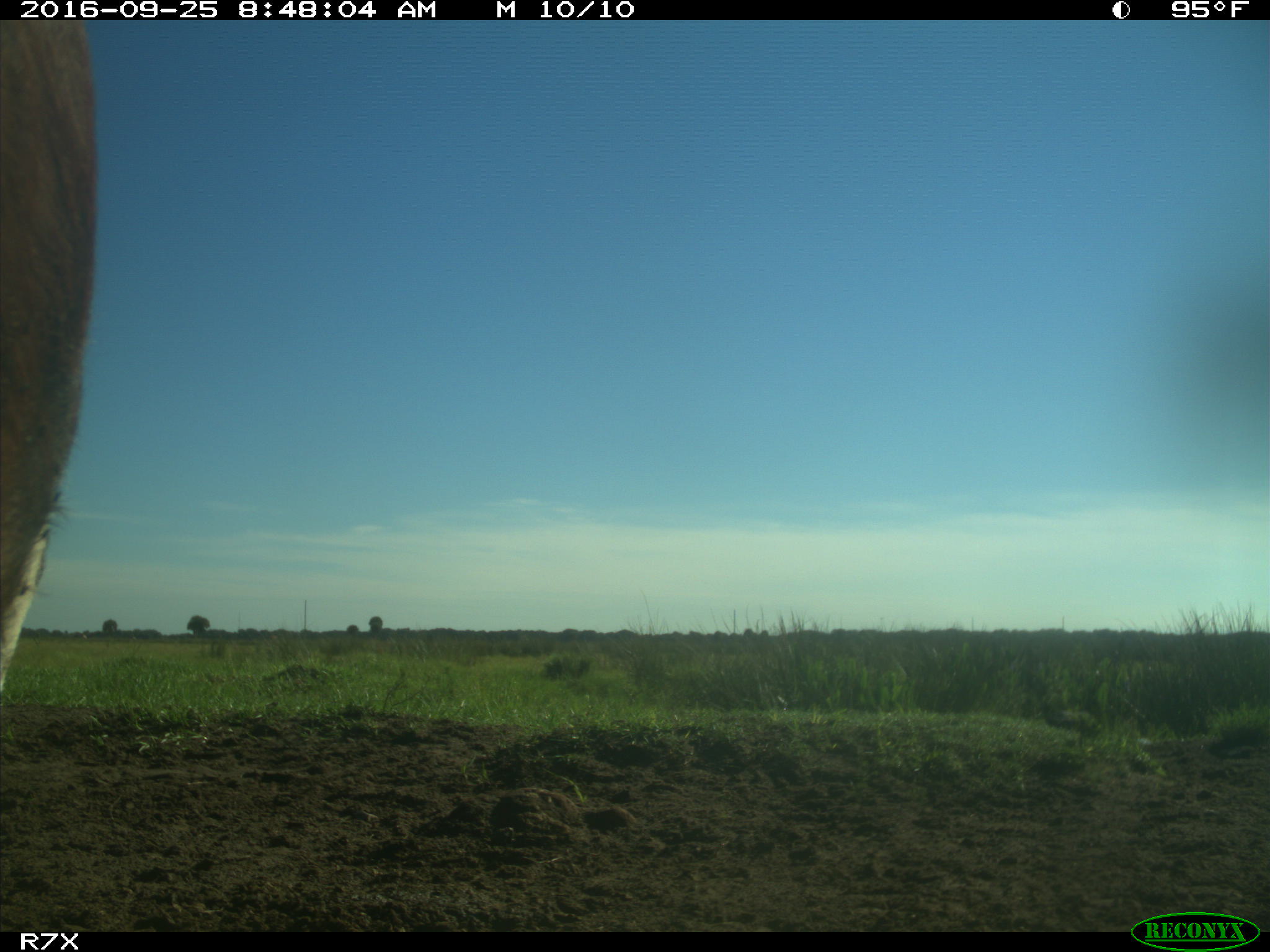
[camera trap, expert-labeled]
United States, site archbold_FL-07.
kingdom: Animalia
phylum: Chordata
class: Mammalia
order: Artiodactyla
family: Bovidae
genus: Bos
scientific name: Bos taurus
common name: domestic cow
Bos taurus (domestic cow).